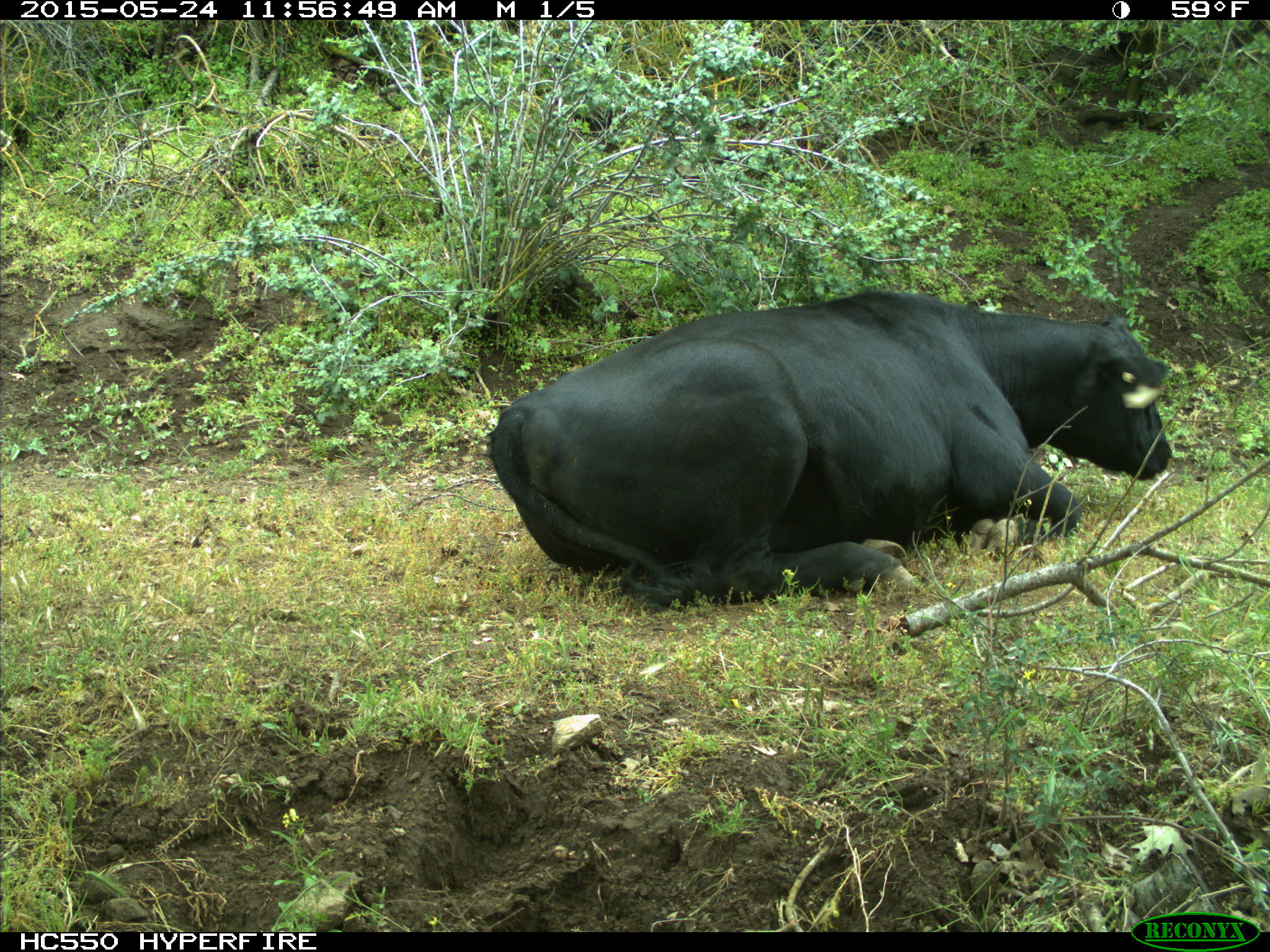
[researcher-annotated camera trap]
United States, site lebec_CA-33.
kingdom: Animalia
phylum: Chordata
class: Mammalia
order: Artiodactyla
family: Bovidae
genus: Bos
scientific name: Bos taurus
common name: domestic cow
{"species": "Bos taurus (domestic cow)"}